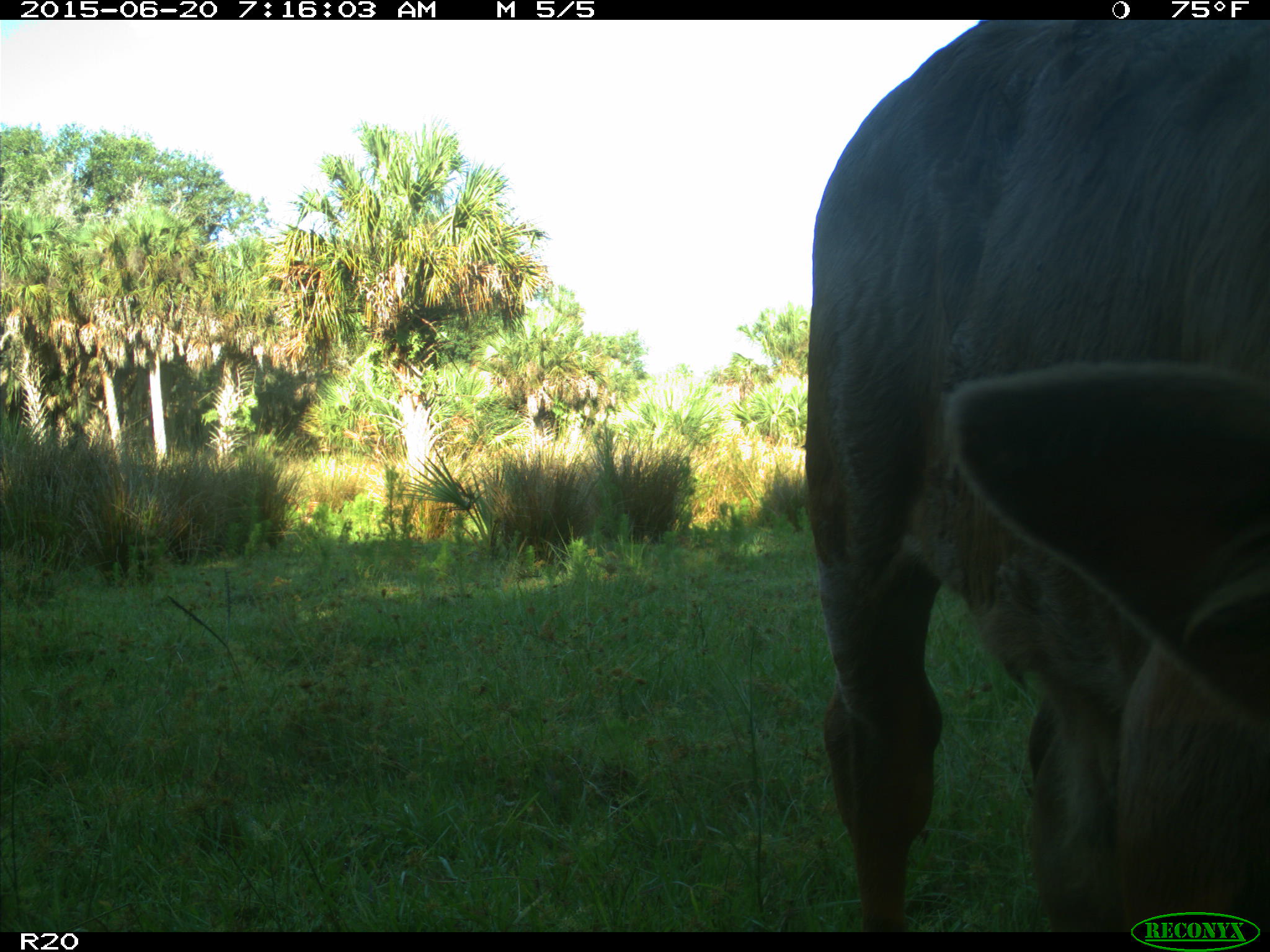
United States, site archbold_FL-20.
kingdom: Animalia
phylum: Chordata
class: Mammalia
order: Artiodactyla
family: Bovidae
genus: Bos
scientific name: Bos taurus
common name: domestic cow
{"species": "Bos taurus (domestic cow)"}